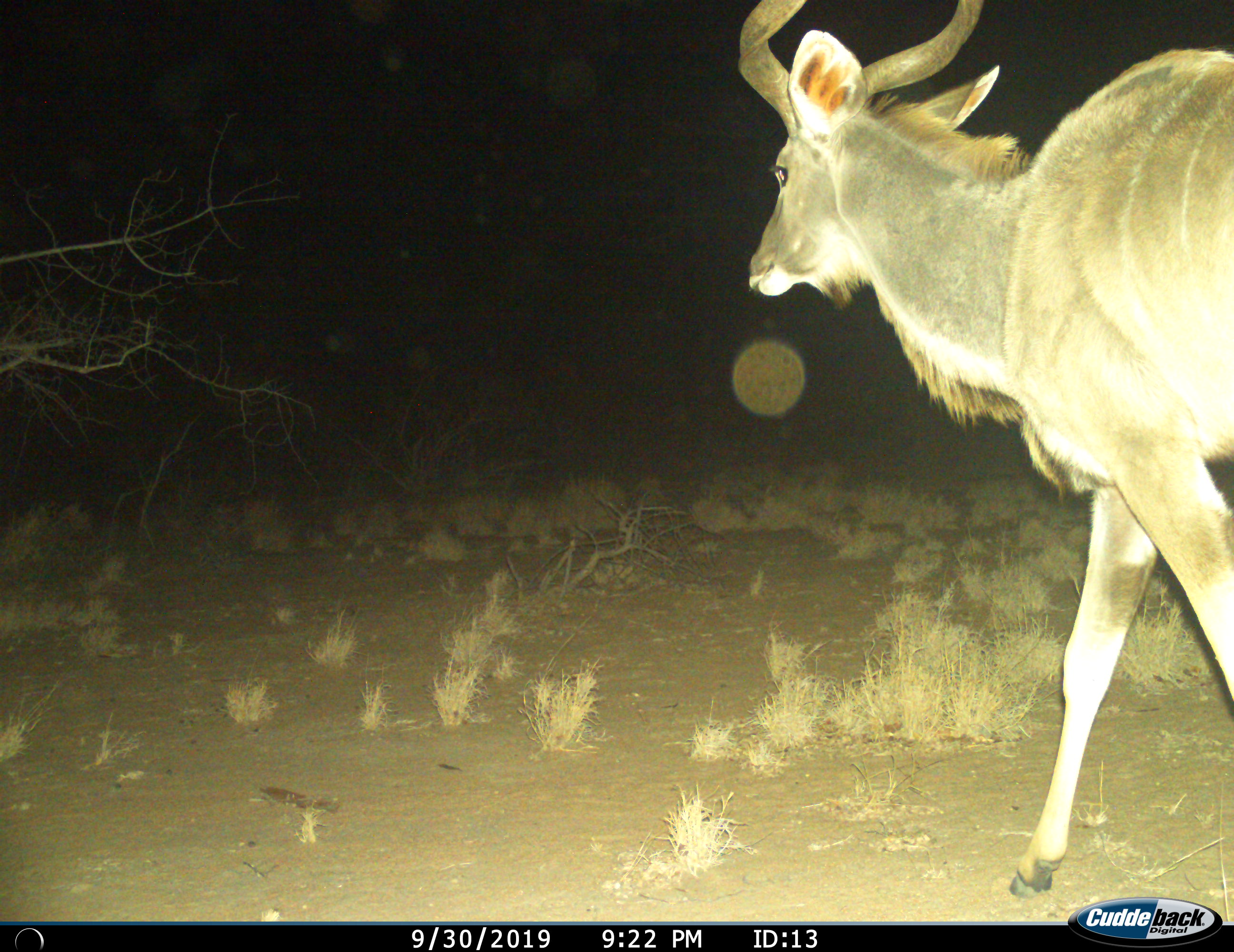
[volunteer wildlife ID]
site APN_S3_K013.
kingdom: Animalia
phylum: Chordata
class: Mammalia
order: Artiodactyla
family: Bovidae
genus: Tragelaphus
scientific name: Tragelaphus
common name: kudu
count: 1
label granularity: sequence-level